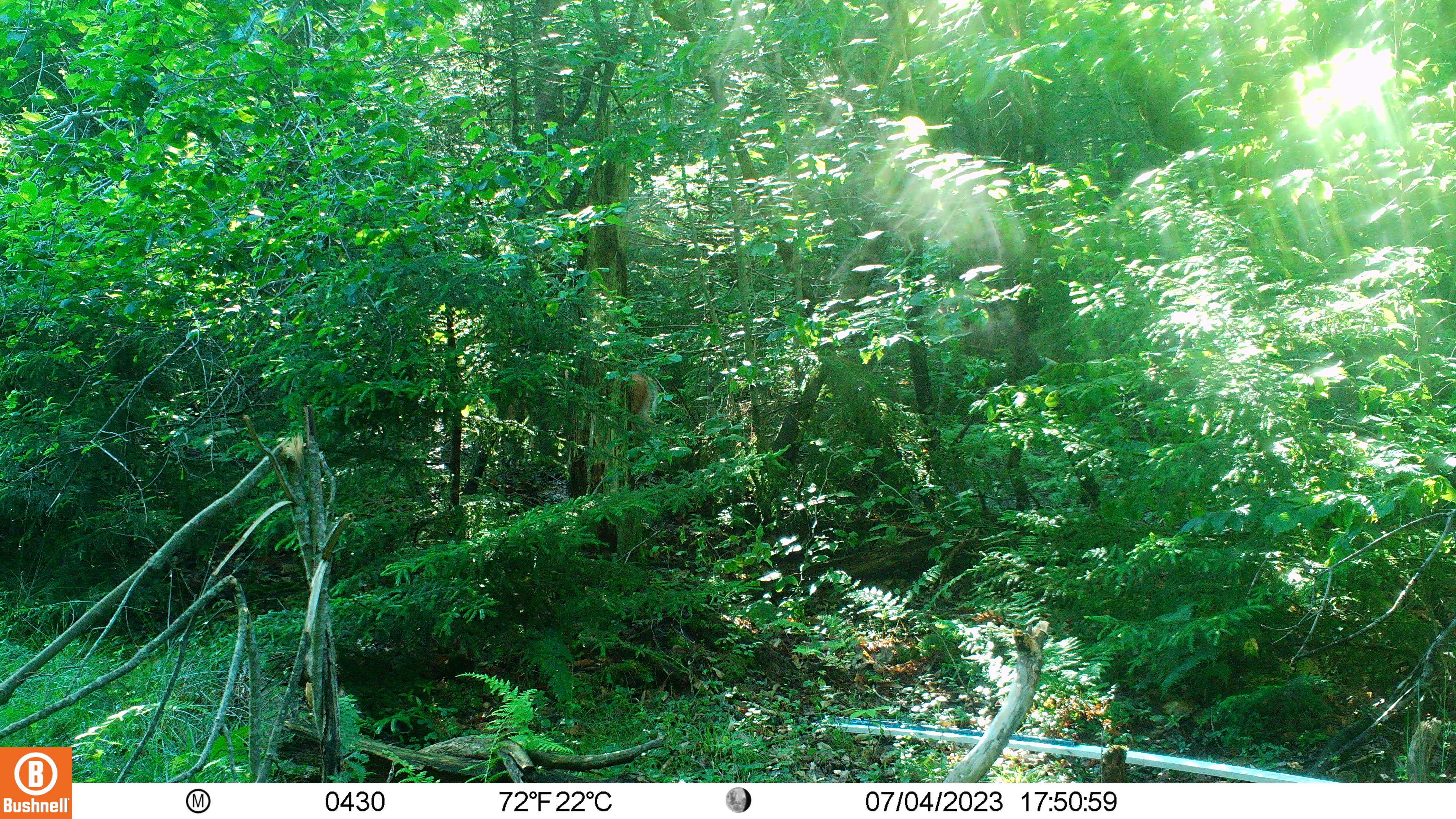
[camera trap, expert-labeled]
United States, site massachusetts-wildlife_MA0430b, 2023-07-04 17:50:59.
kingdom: Animalia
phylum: Chordata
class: Mammalia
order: Artiodactyla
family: Cervidae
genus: Odocoileus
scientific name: Odocoileus virginianus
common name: white-tailed deer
White-tailed deer (Odocoileus virginianus).